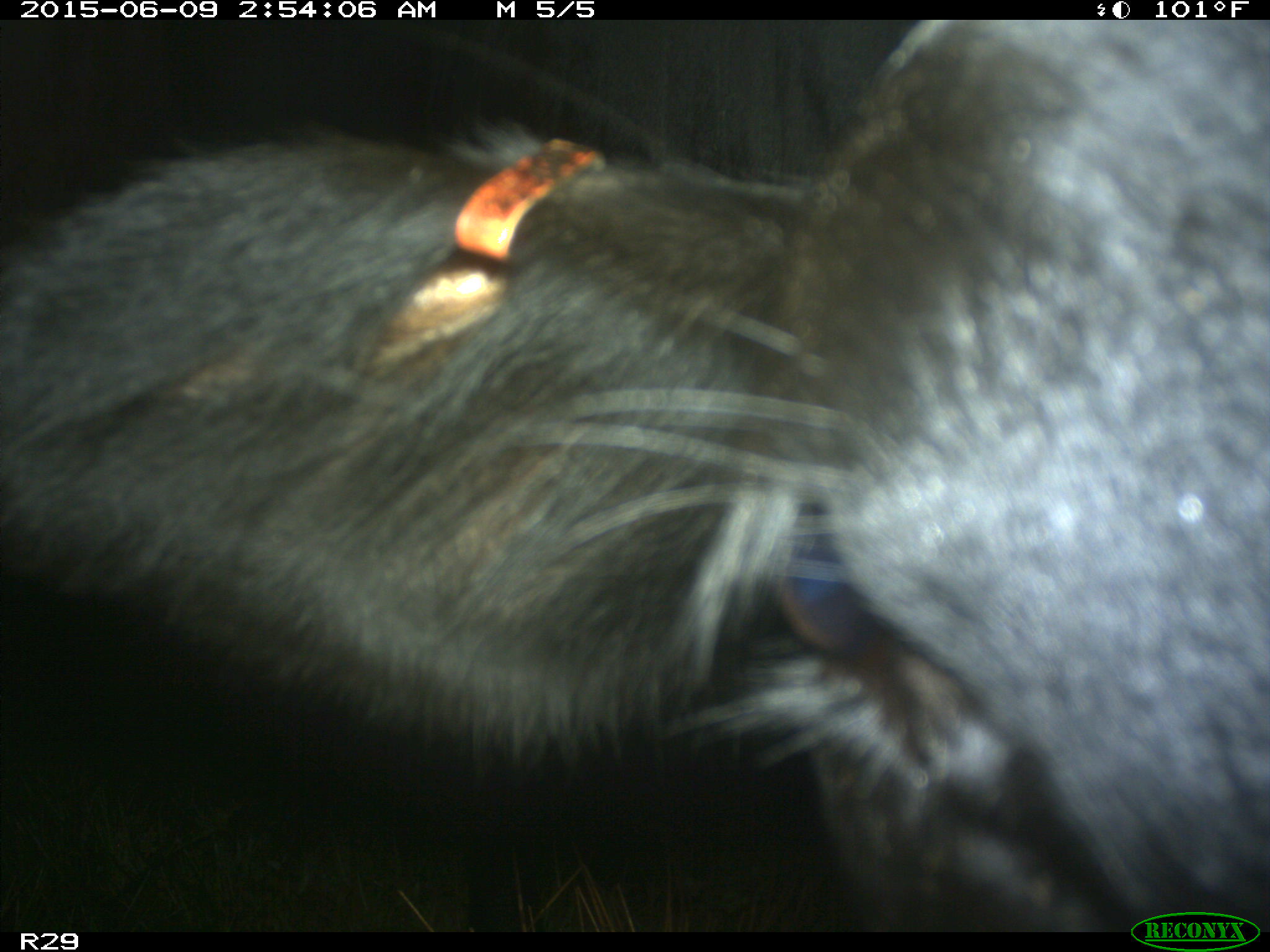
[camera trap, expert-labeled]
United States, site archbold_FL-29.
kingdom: Animalia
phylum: Chordata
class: Mammalia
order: Artiodactyla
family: Bovidae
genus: Bos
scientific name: Bos taurus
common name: domestic cow